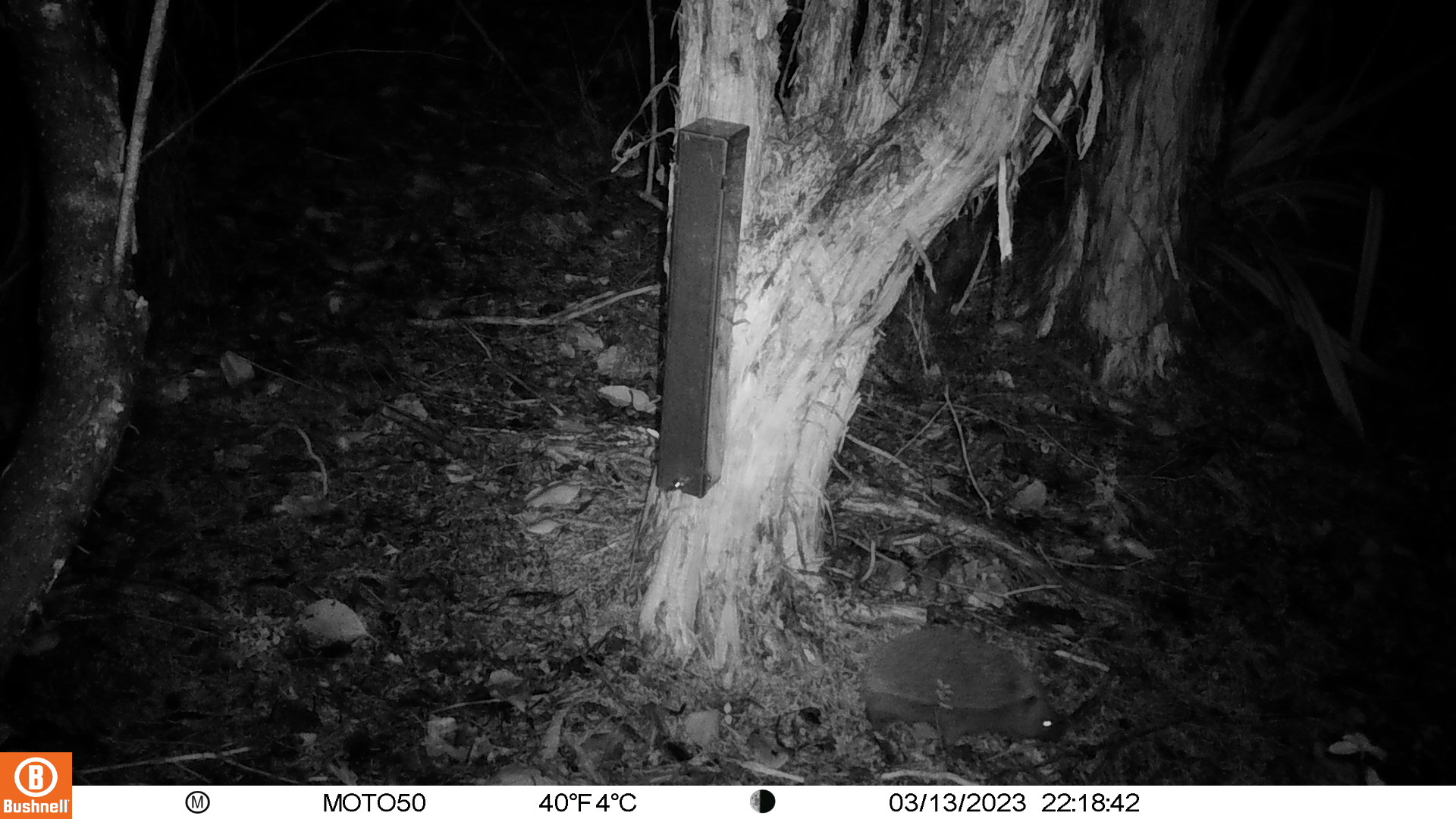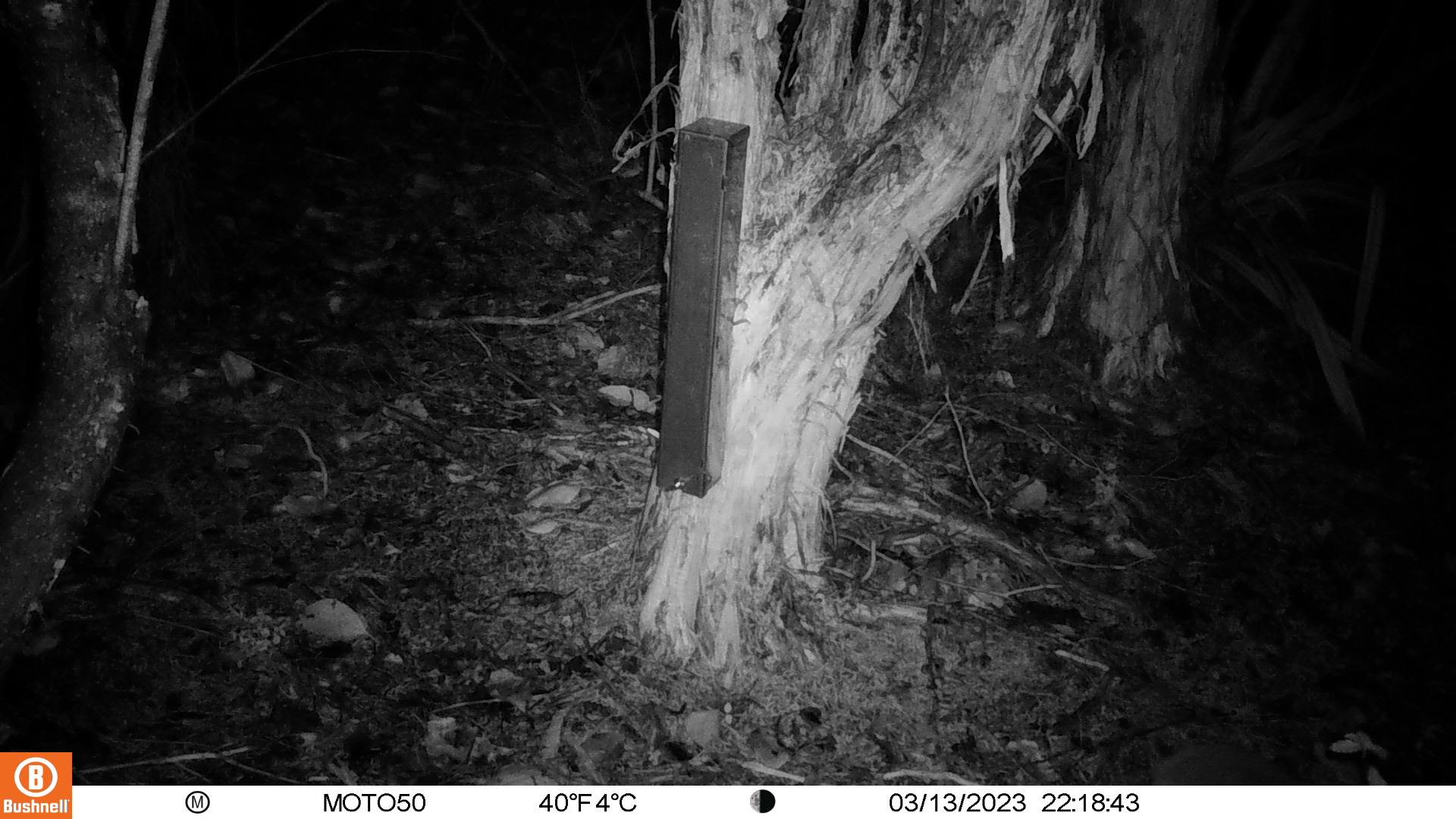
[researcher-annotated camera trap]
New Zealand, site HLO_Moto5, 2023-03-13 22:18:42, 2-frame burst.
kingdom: Animalia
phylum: Chordata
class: Mammalia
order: Eulipotyphla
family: Erinaceidae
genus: Erinaceus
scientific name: Erinaceus europaeus europaeus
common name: european hedgehog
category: hedgehog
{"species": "hedgehog (european hedgehog) (Erinaceus europaeus europaeus)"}